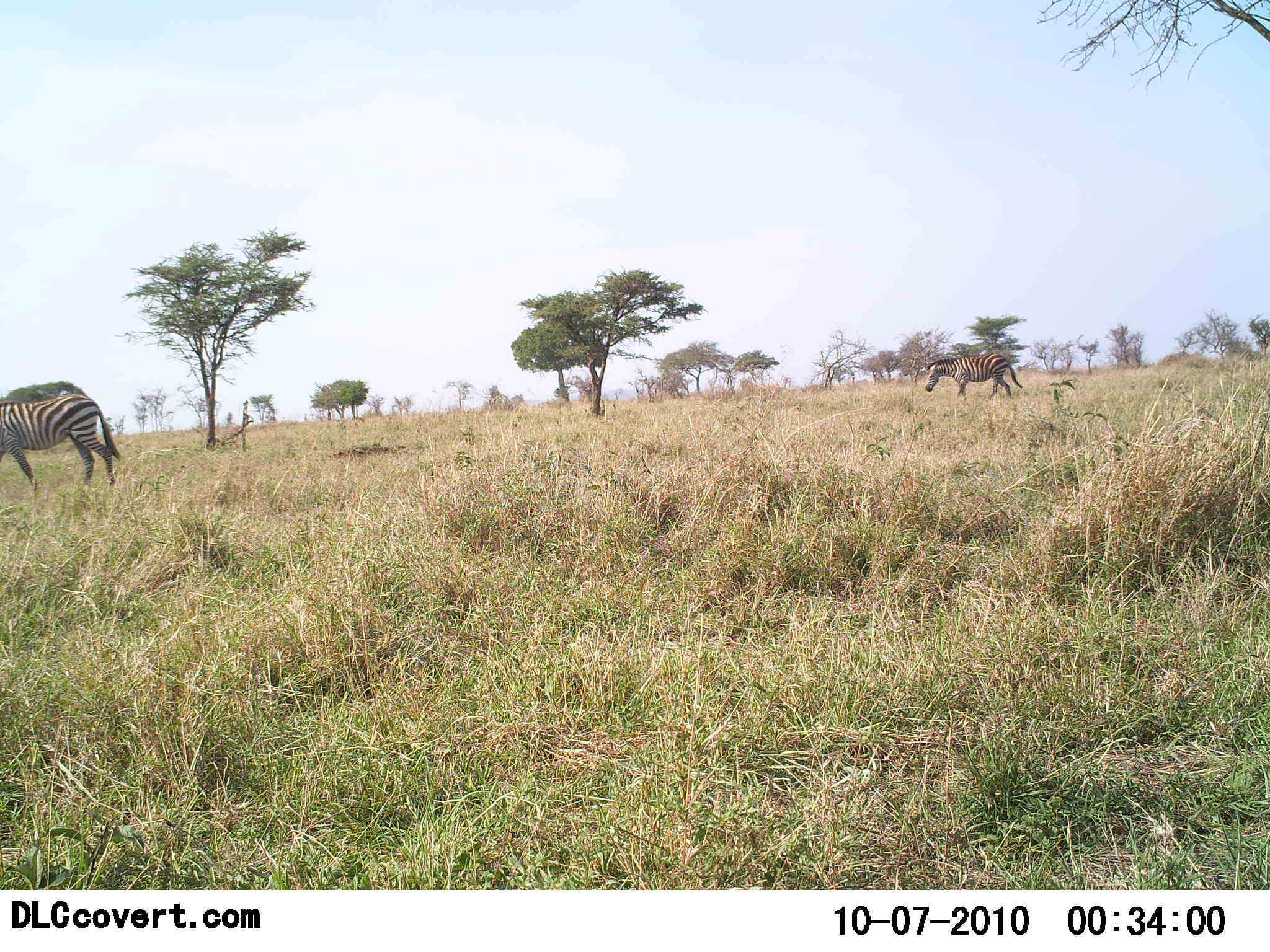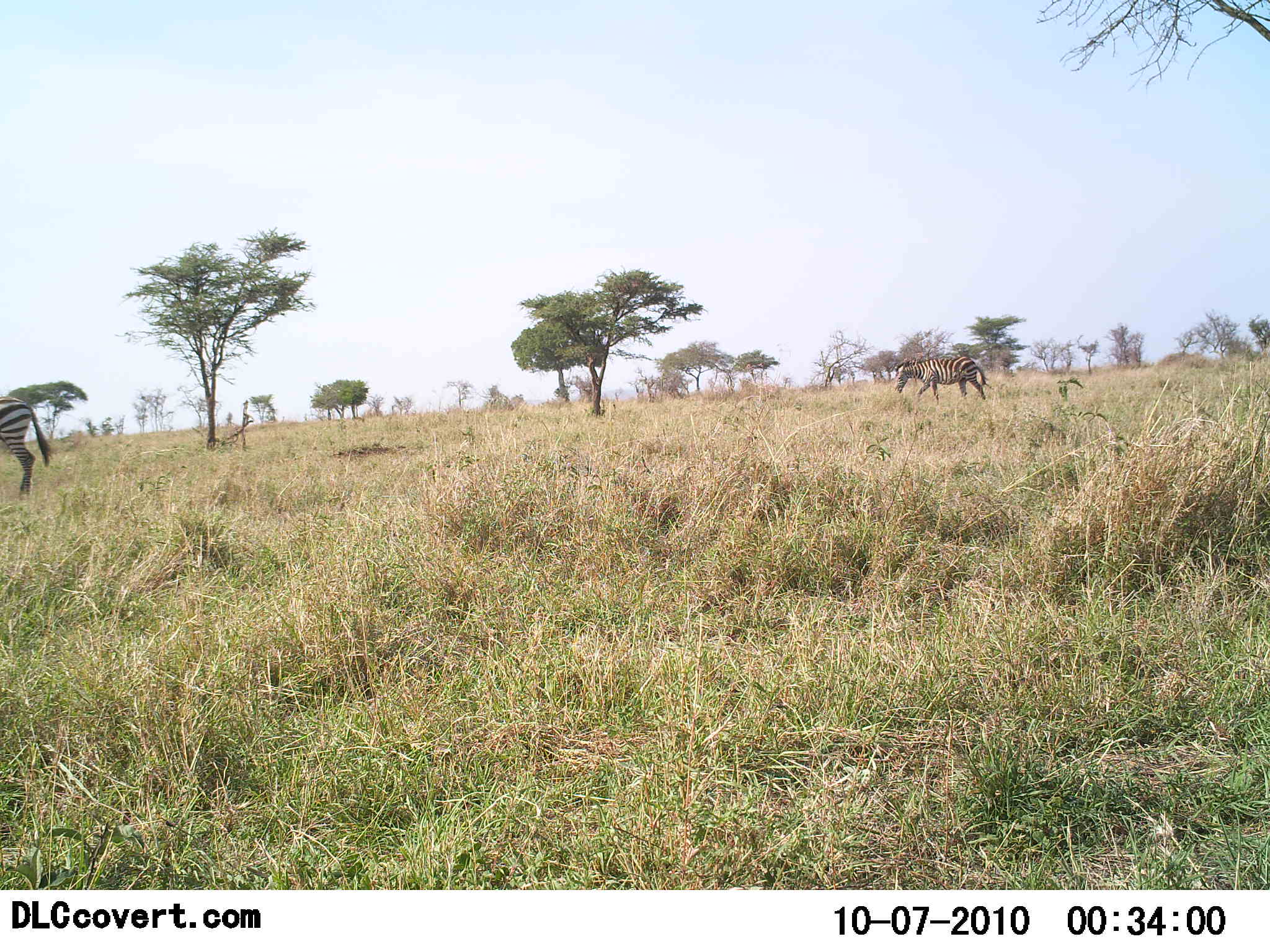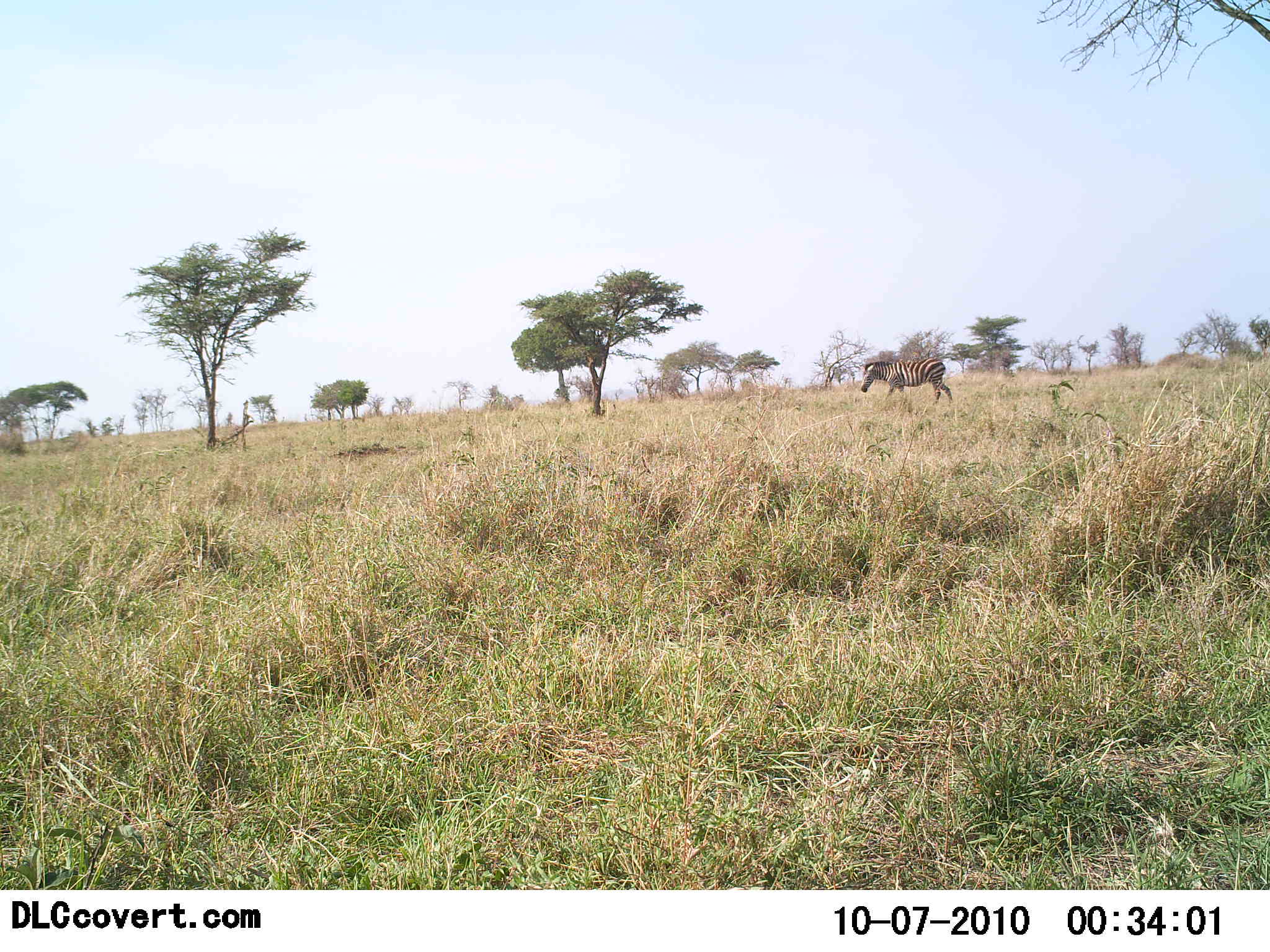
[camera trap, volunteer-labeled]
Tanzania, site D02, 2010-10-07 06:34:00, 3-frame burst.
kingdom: Animalia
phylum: Chordata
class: Mammalia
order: Perissodactyla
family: Equidae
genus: Equus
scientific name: Equus quagga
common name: plains zebra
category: zebra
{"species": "zebra (plains zebra) (Equus quagga)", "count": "2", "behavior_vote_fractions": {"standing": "0%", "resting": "0%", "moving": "100%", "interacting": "0%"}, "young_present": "0%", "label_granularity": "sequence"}